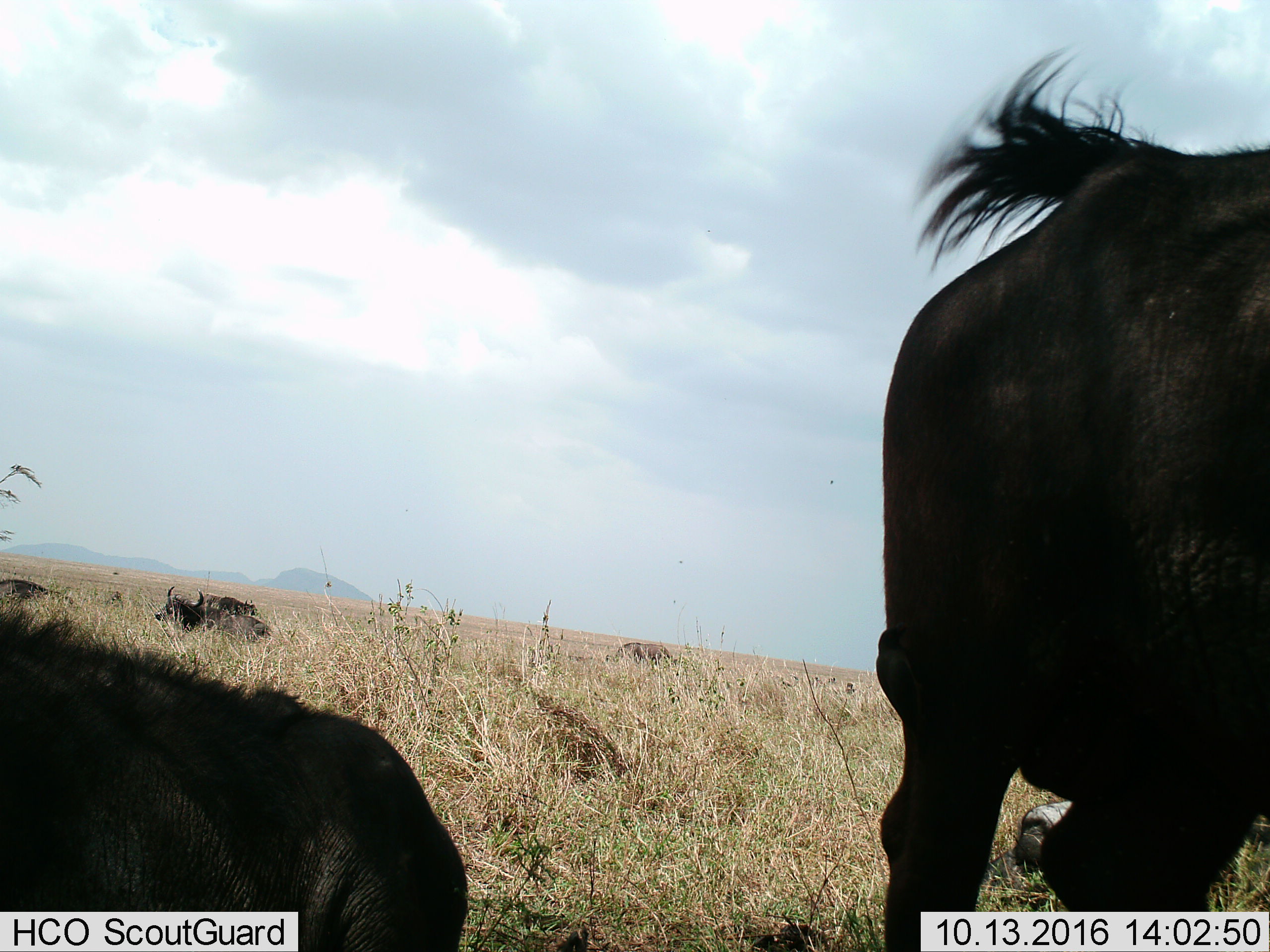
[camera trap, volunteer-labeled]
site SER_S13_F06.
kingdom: Animalia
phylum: Chordata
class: Mammalia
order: Artiodactyla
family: Bovidae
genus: Connochaetes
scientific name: Connochaetes taurinus taurinus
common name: blue wildebeest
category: wildebeestblue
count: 6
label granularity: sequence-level